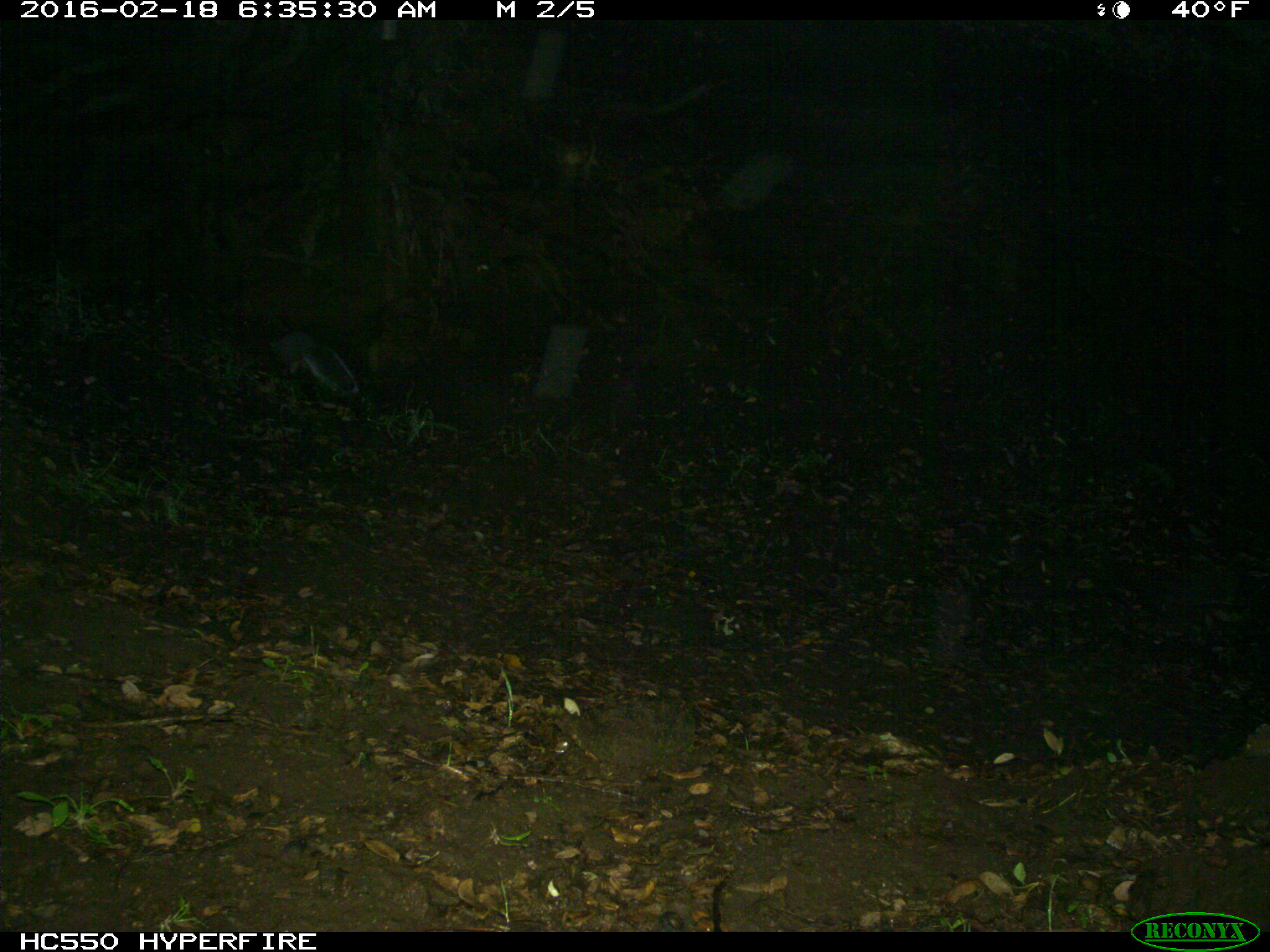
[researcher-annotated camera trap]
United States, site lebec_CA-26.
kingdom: Animalia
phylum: Chordata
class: Mammalia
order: Rodentia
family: Sciuridae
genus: Sciurus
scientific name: Sciurus carolinensis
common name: eastern gray squirrel